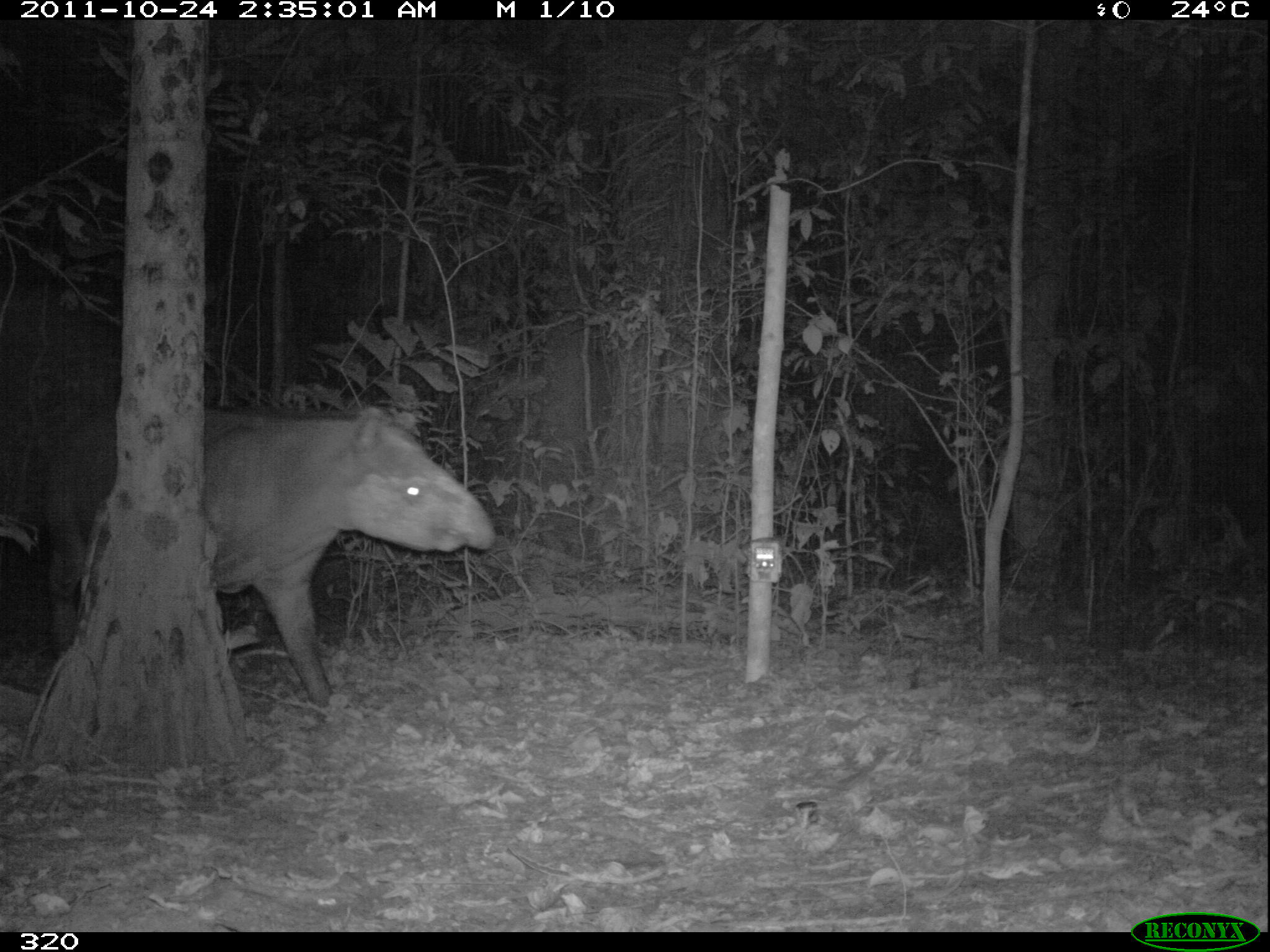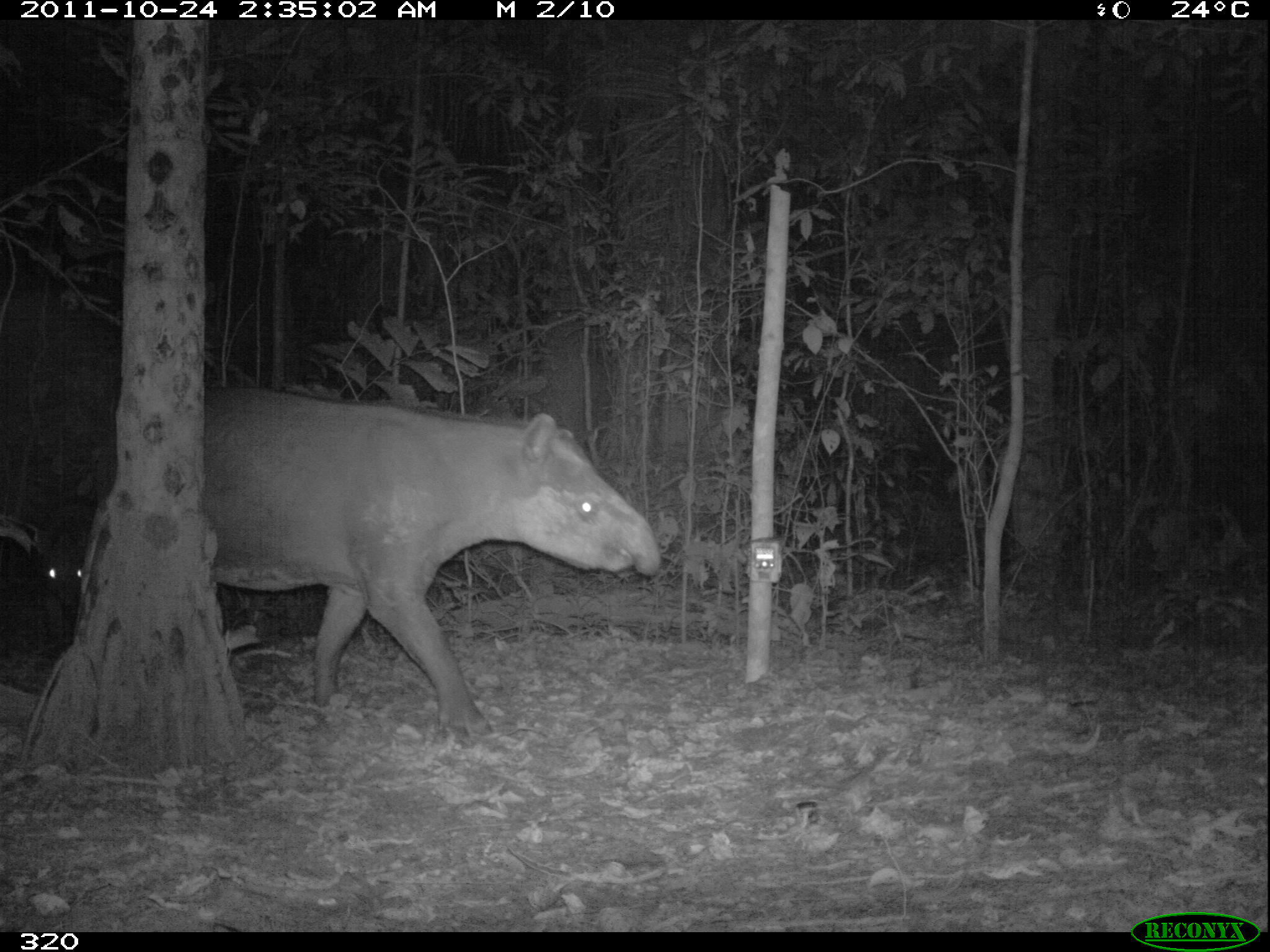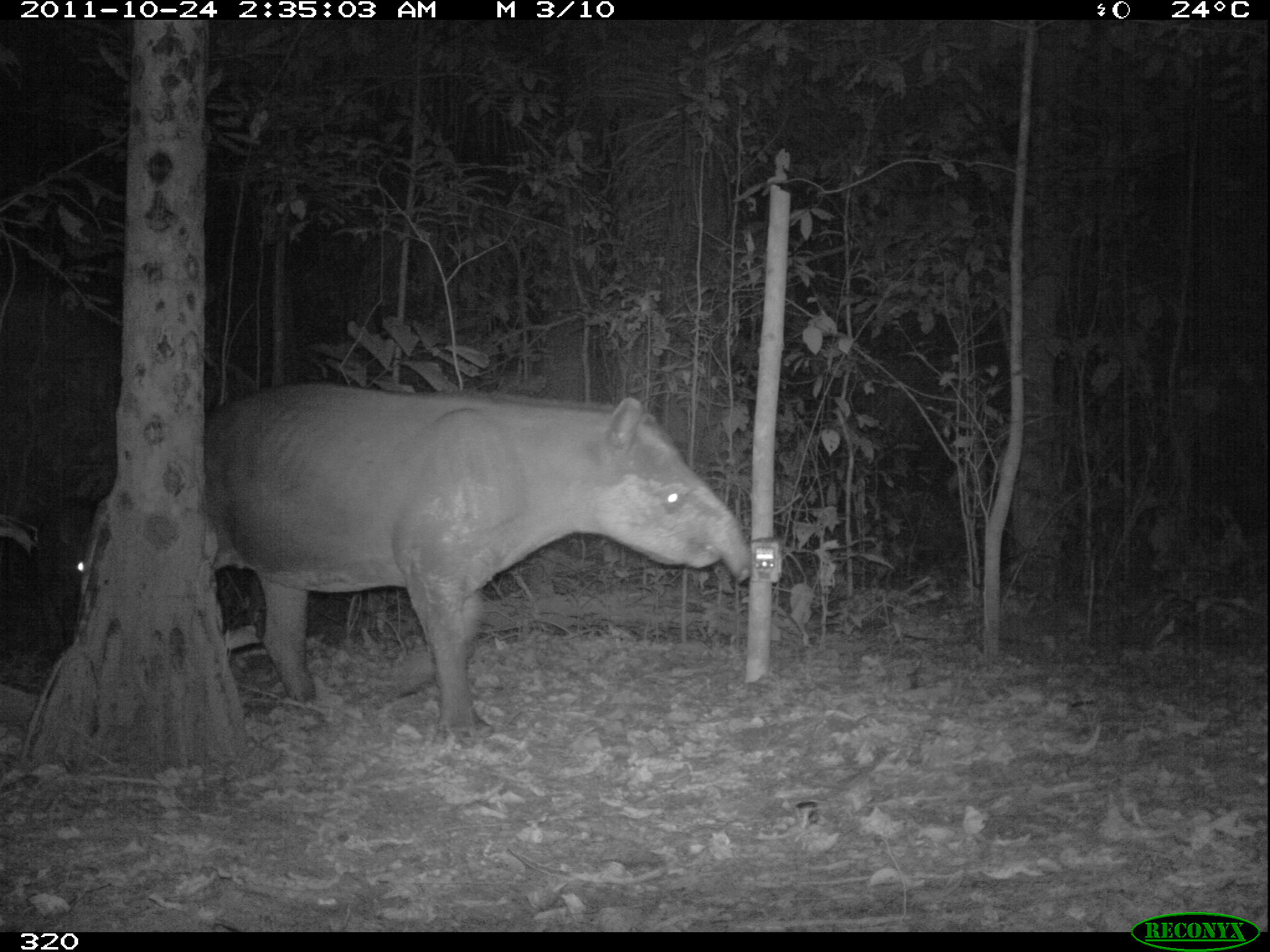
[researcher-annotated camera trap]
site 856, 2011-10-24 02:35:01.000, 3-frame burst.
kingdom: Animalia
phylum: Chordata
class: Mammalia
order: Perissodactyla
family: Tapiridae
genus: Tapirus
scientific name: Tapirus terrestris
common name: south american tapir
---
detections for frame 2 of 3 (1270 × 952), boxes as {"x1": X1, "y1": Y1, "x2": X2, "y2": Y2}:
tapirus terrestris: {"x1": 197, "y1": 382, "x2": 661, "y2": 744}; {"x1": 0, "y1": 479, "x2": 96, "y2": 664}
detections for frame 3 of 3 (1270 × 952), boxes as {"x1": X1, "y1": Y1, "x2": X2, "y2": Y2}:
tapirus terrestris: {"x1": 199, "y1": 381, "x2": 756, "y2": 751}; {"x1": 33, "y1": 502, "x2": 96, "y2": 652}